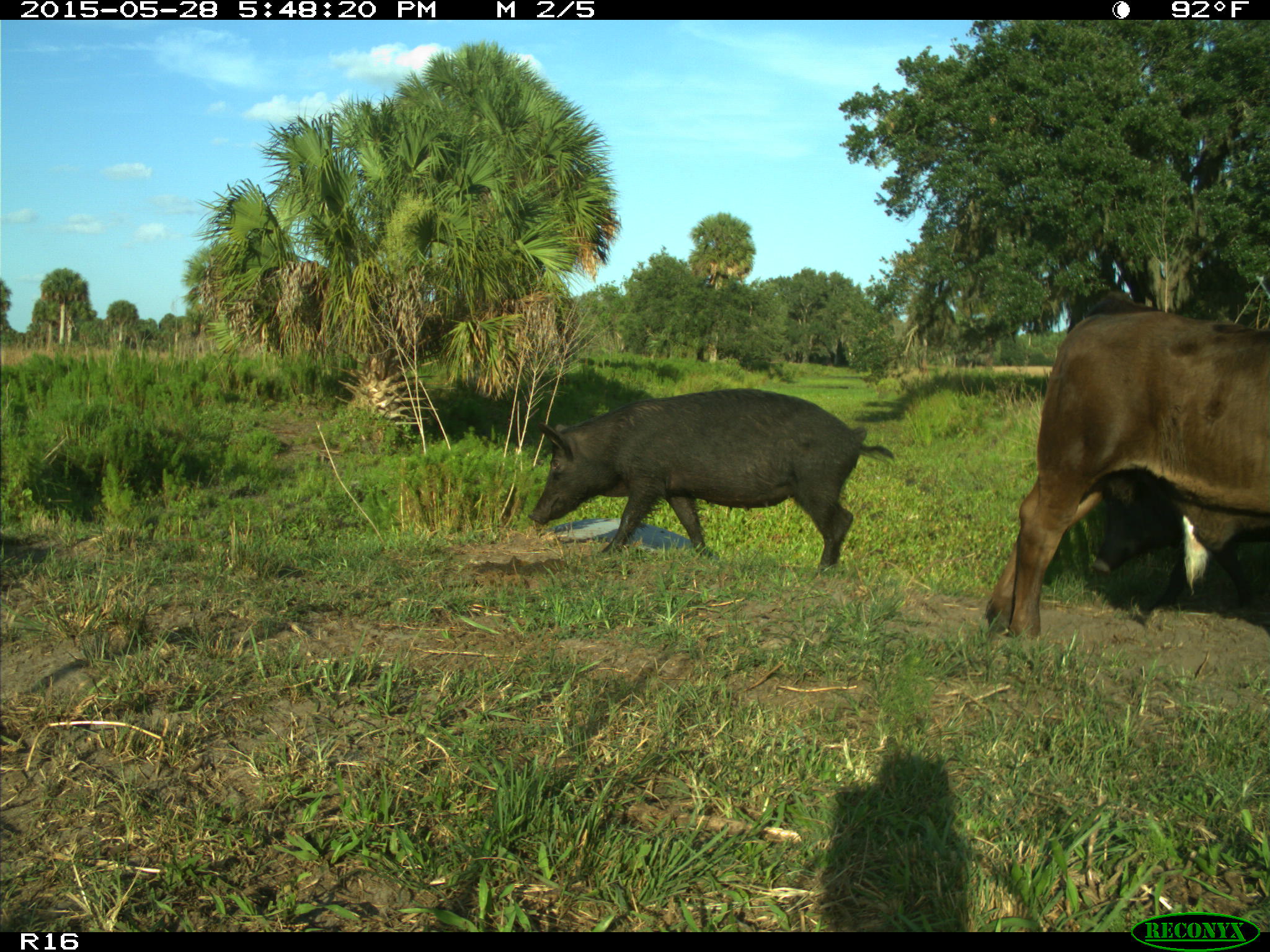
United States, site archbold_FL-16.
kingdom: Animalia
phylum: Chordata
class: Mammalia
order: Artiodactyla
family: Suidae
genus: Sus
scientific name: Sus scrofa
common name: wild boar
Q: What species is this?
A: Sus scrofa (wild boar).